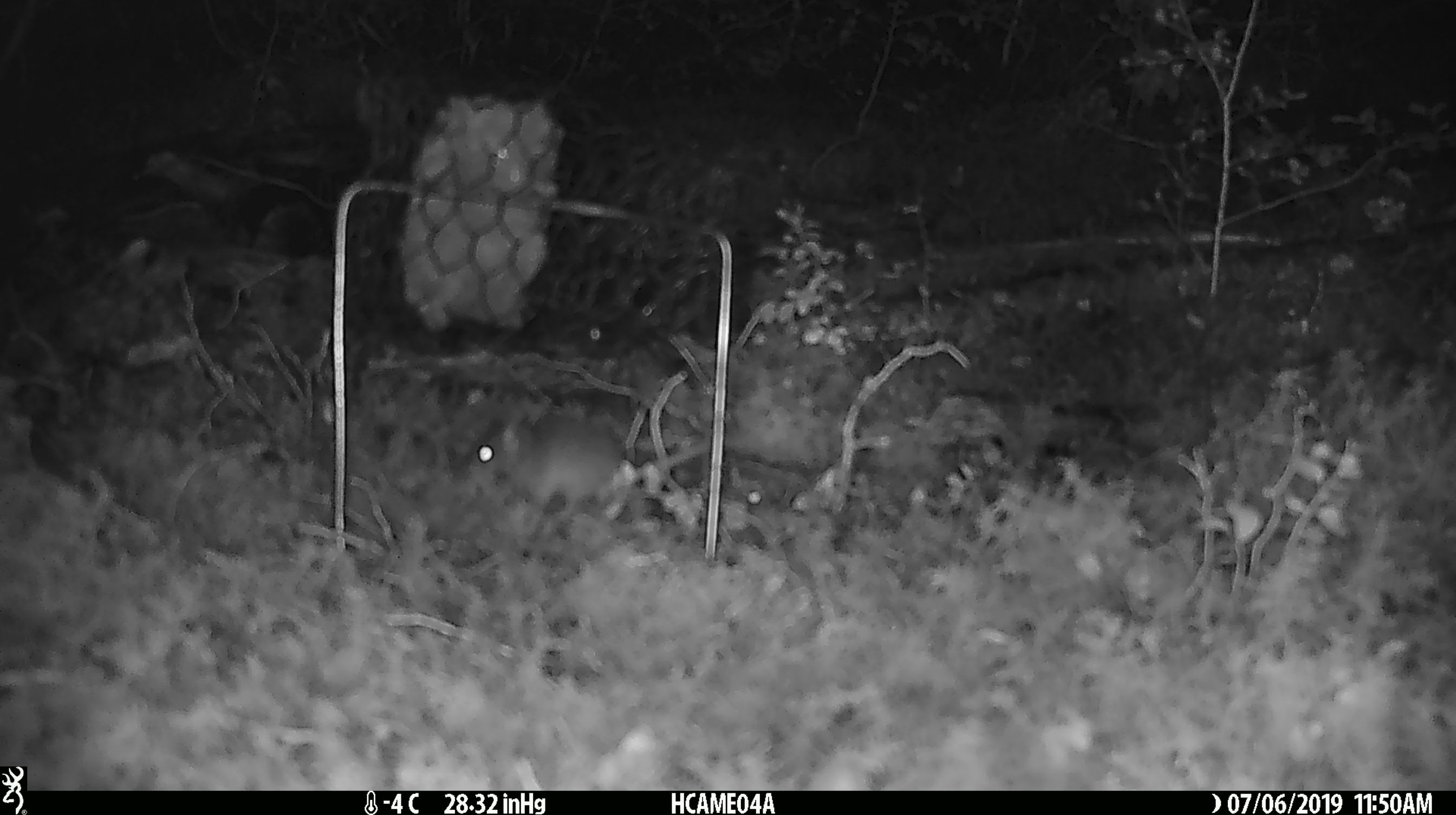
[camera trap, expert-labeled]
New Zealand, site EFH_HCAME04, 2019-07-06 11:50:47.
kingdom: Animalia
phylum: Chordata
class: Mammalia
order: Rodentia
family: Muridae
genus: Mus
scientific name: Mus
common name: mouse